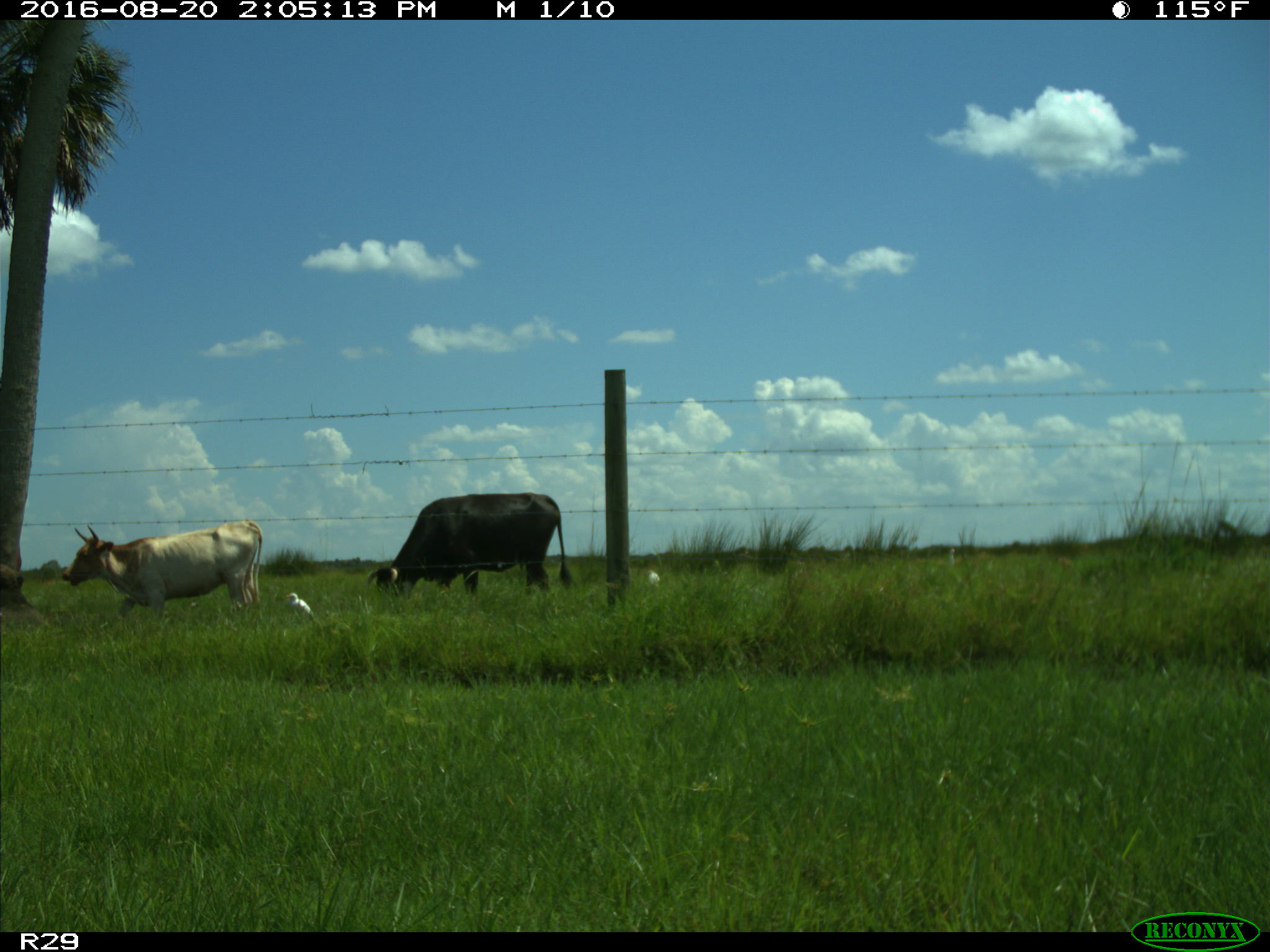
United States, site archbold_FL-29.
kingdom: Animalia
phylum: Chordata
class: Mammalia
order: Artiodactyla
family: Bovidae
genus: Bos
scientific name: Bos taurus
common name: domestic cow